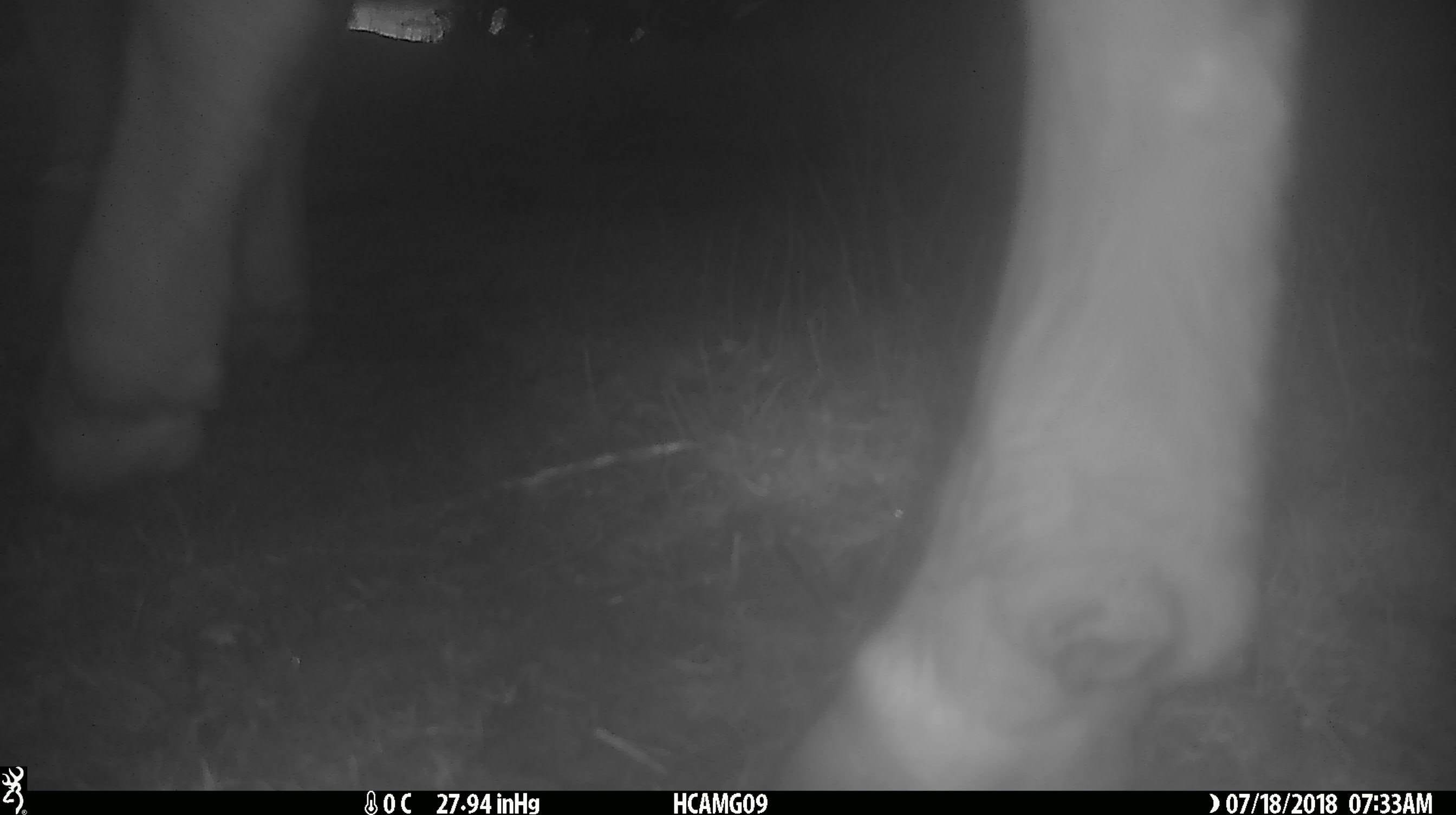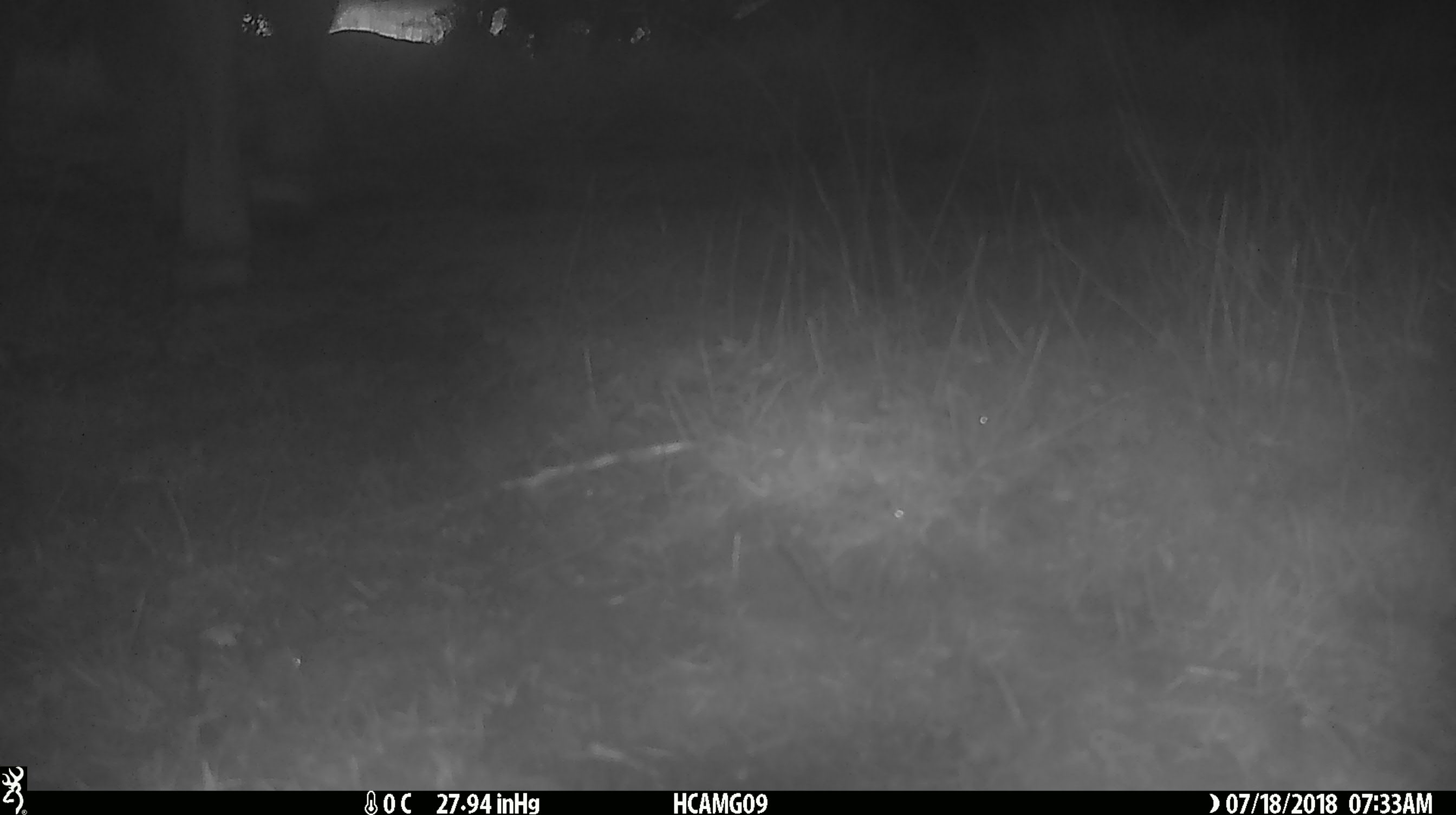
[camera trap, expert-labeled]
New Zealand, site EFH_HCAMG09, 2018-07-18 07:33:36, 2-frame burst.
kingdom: Animalia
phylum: Chordata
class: Mammalia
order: Artiodactyla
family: Bovidae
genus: Bos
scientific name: Bos taurus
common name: domestic cow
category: cow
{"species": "cow (domestic cow) (Bos taurus)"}